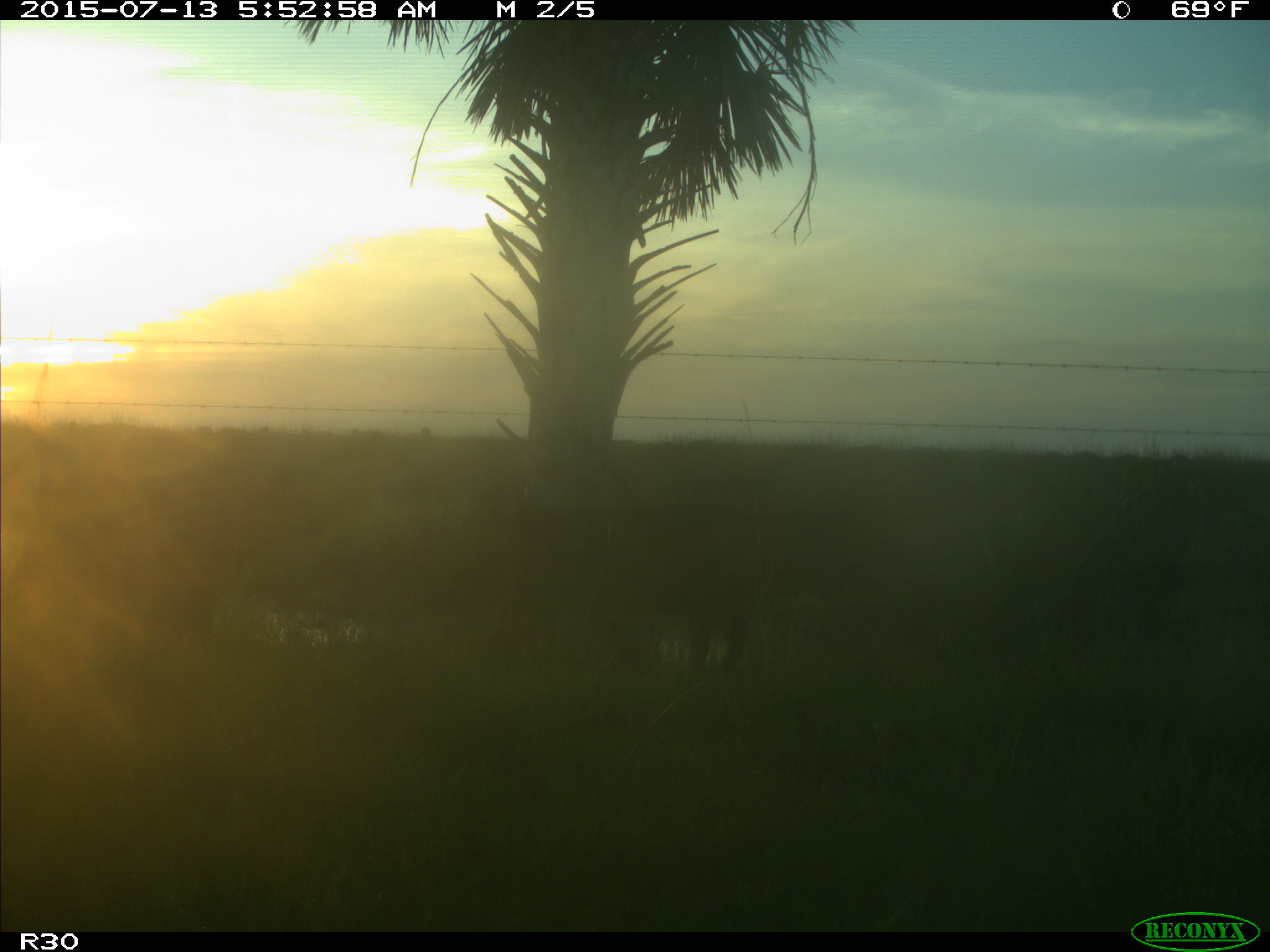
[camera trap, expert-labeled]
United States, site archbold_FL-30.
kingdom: Animalia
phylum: Chordata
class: Mammalia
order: Artiodactyla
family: Bovidae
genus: Bos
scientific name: Bos taurus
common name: domestic cow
Bos taurus (domestic cow).